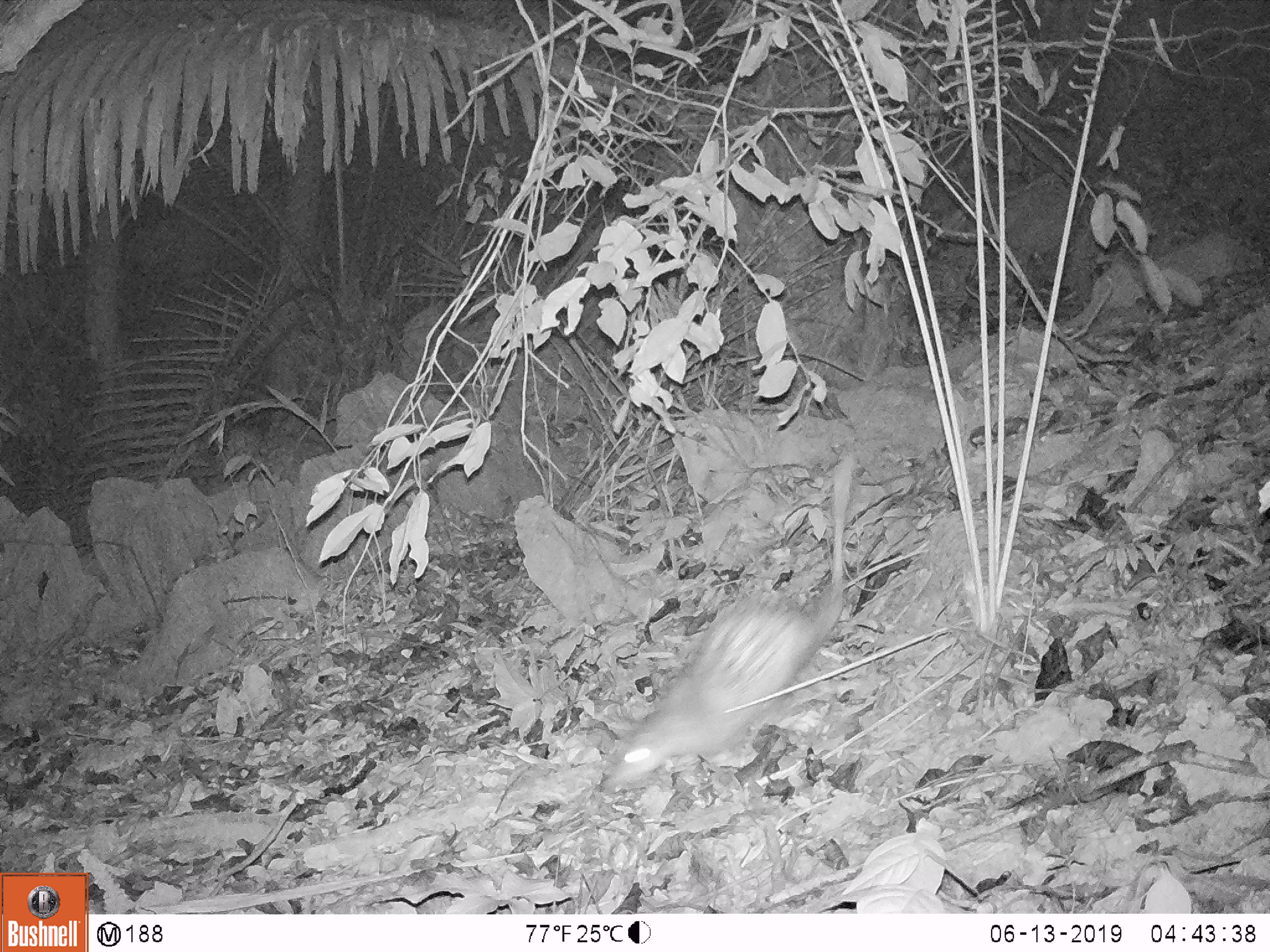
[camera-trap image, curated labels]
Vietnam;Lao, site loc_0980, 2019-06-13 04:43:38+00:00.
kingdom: Animalia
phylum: Chordata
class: Mammalia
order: Rodentia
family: Hystricidae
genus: Atherurus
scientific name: Atherurus macrourus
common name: asiatic brush-tailed porcupine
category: asiatic brush tailed porcupine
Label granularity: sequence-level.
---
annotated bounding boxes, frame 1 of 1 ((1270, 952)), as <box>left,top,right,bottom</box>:
asiatic brush tailed porcupine: <box>601,456,854,787</box>